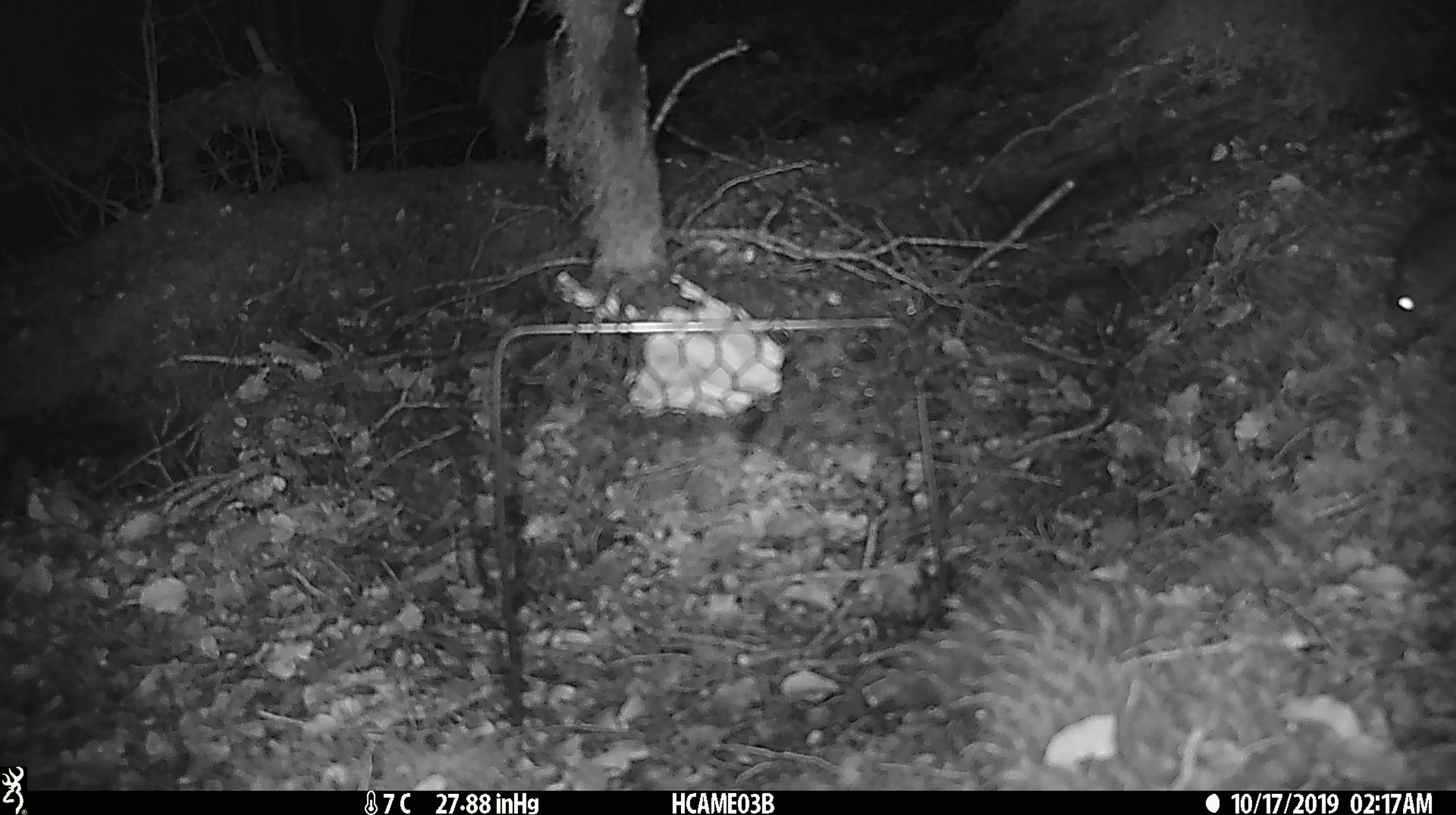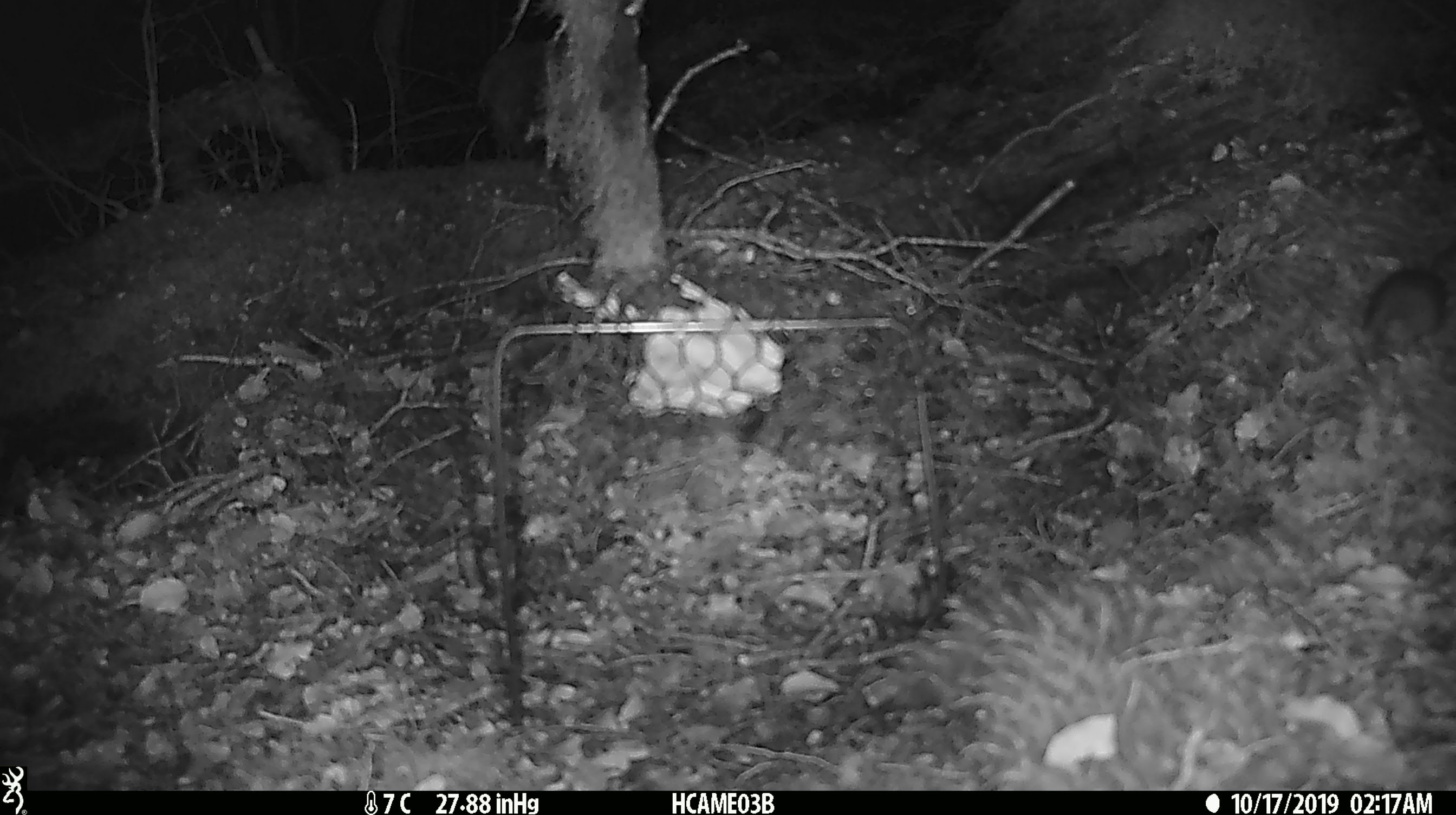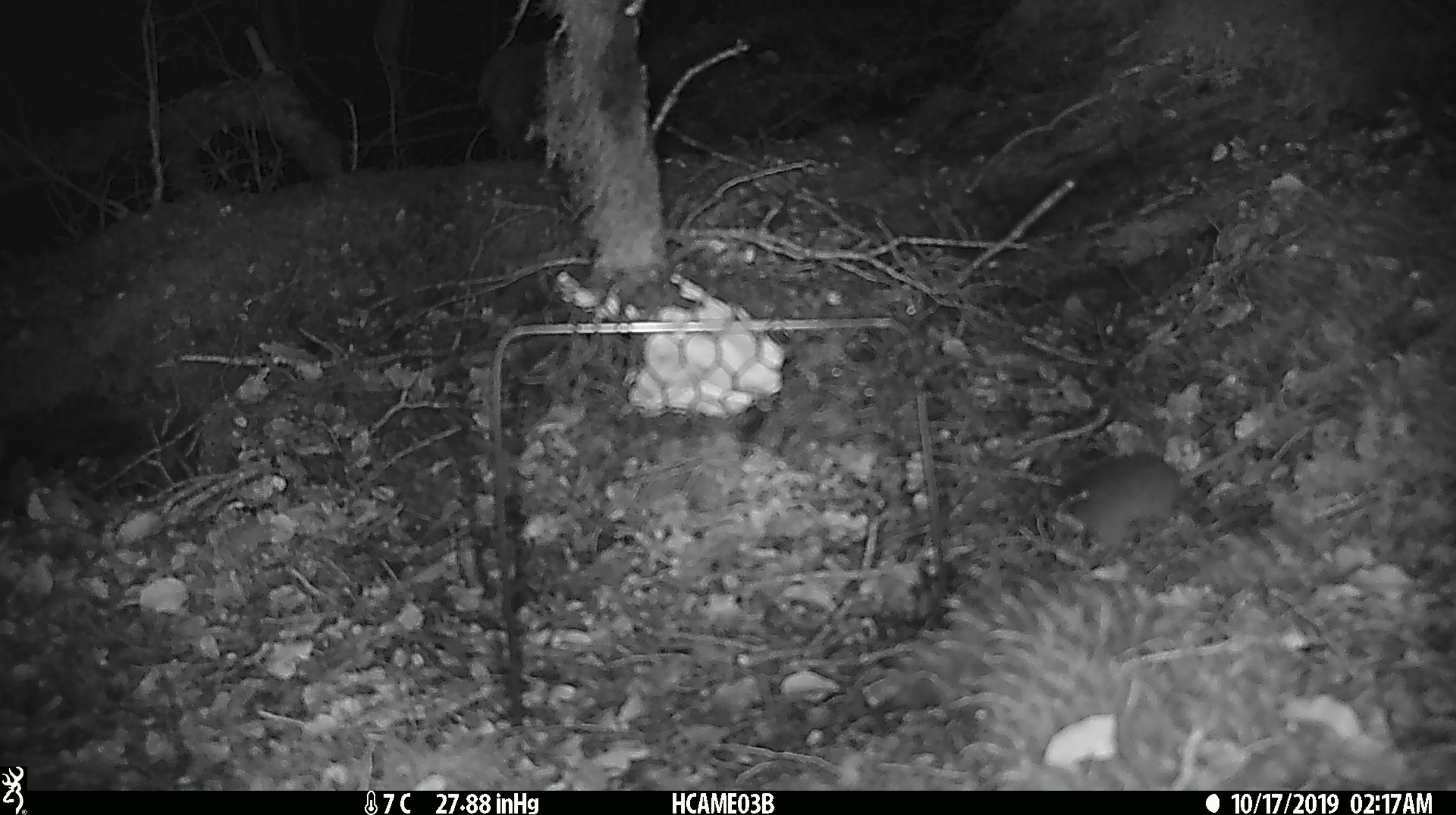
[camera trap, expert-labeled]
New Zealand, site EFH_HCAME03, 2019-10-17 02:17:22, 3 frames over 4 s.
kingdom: Animalia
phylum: Chordata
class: Mammalia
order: Rodentia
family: Muridae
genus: Mus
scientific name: Mus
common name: mouse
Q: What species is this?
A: Mouse (Mus).